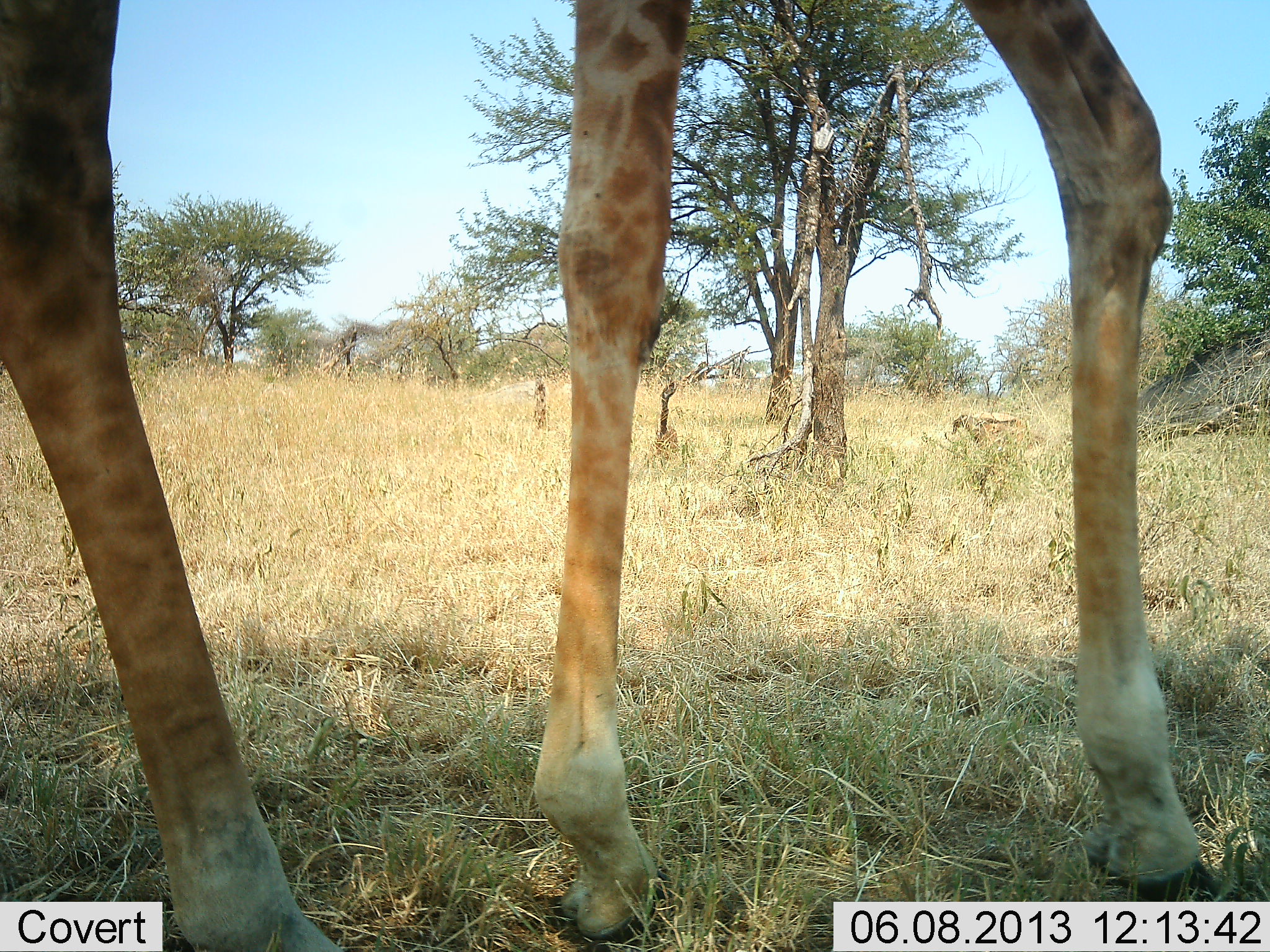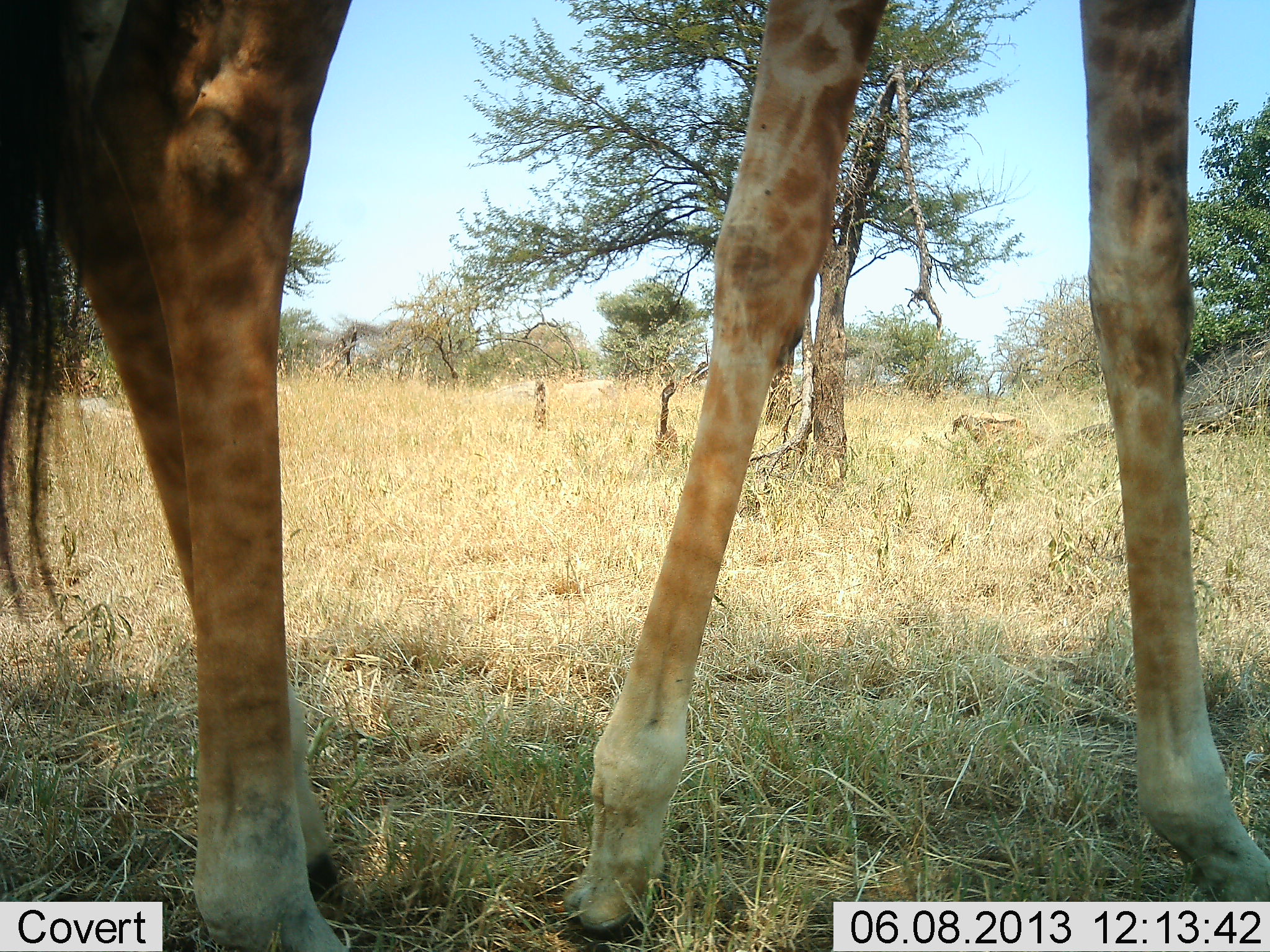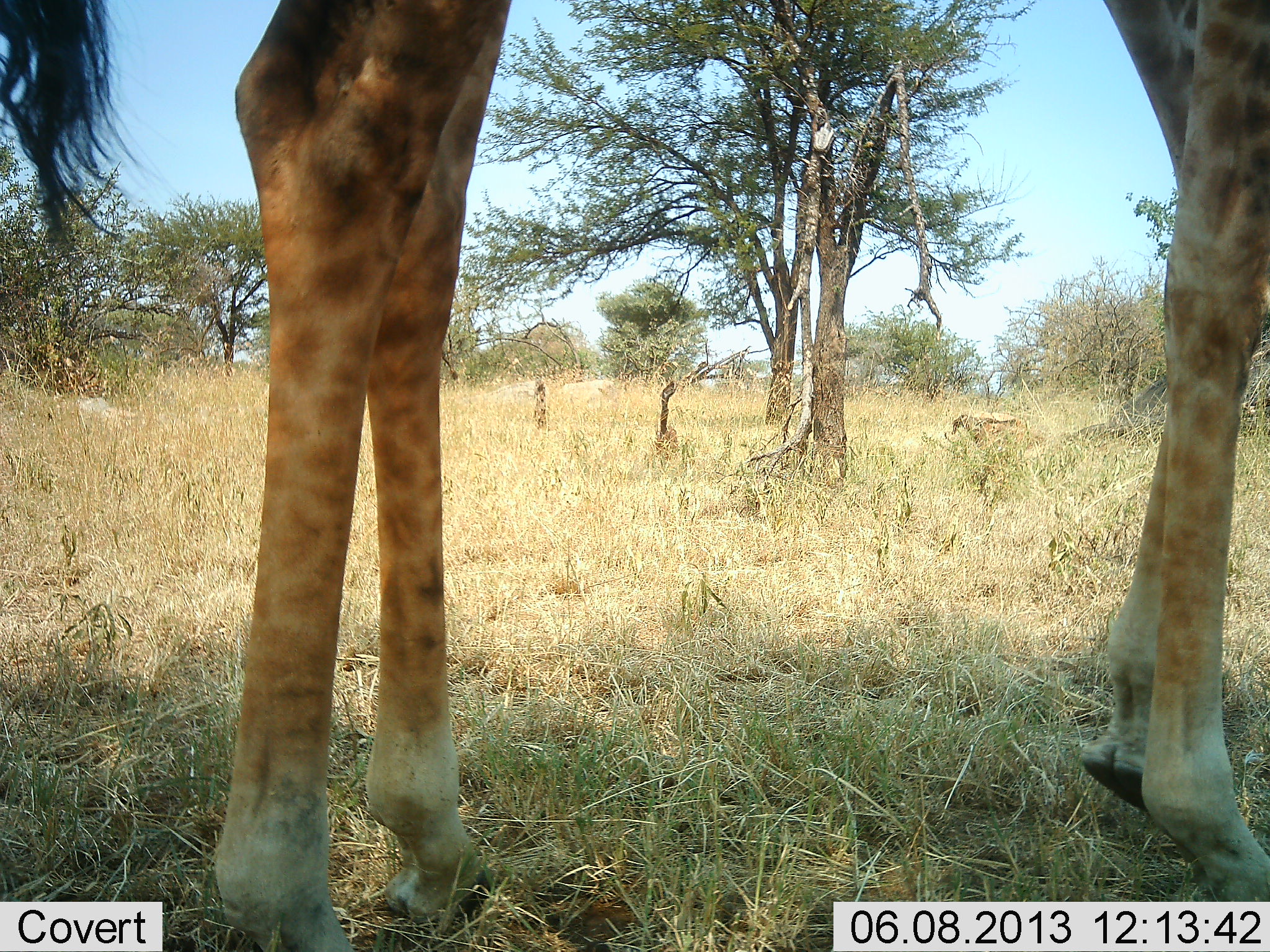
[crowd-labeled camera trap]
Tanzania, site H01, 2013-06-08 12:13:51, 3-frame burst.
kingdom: Animalia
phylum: Chordata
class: Mammalia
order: Artiodactyla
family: Giraffidae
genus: Giraffa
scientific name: Giraffa camelopardalis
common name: giraffe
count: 1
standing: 18%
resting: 0%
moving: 82%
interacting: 5%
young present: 0%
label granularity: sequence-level